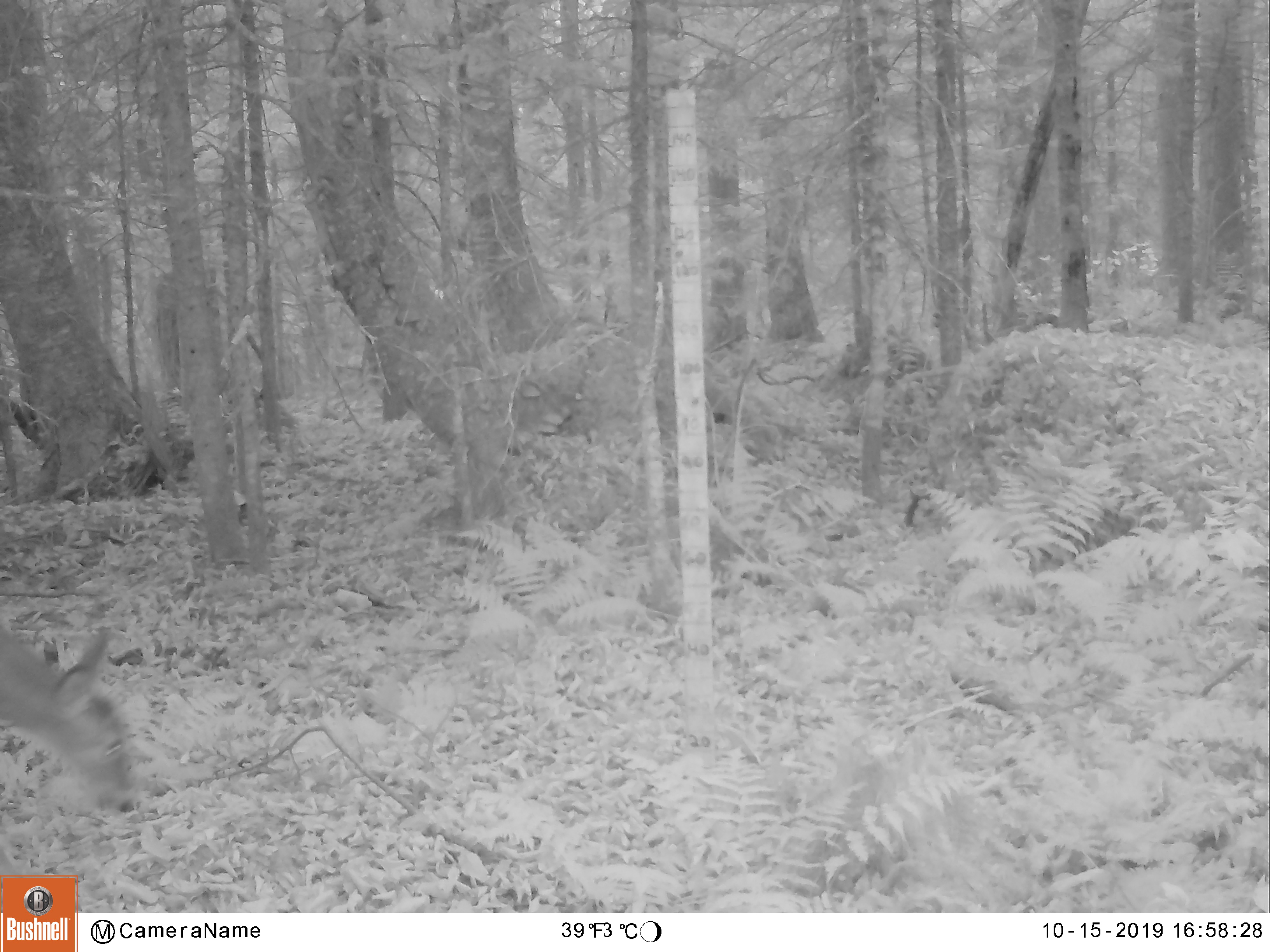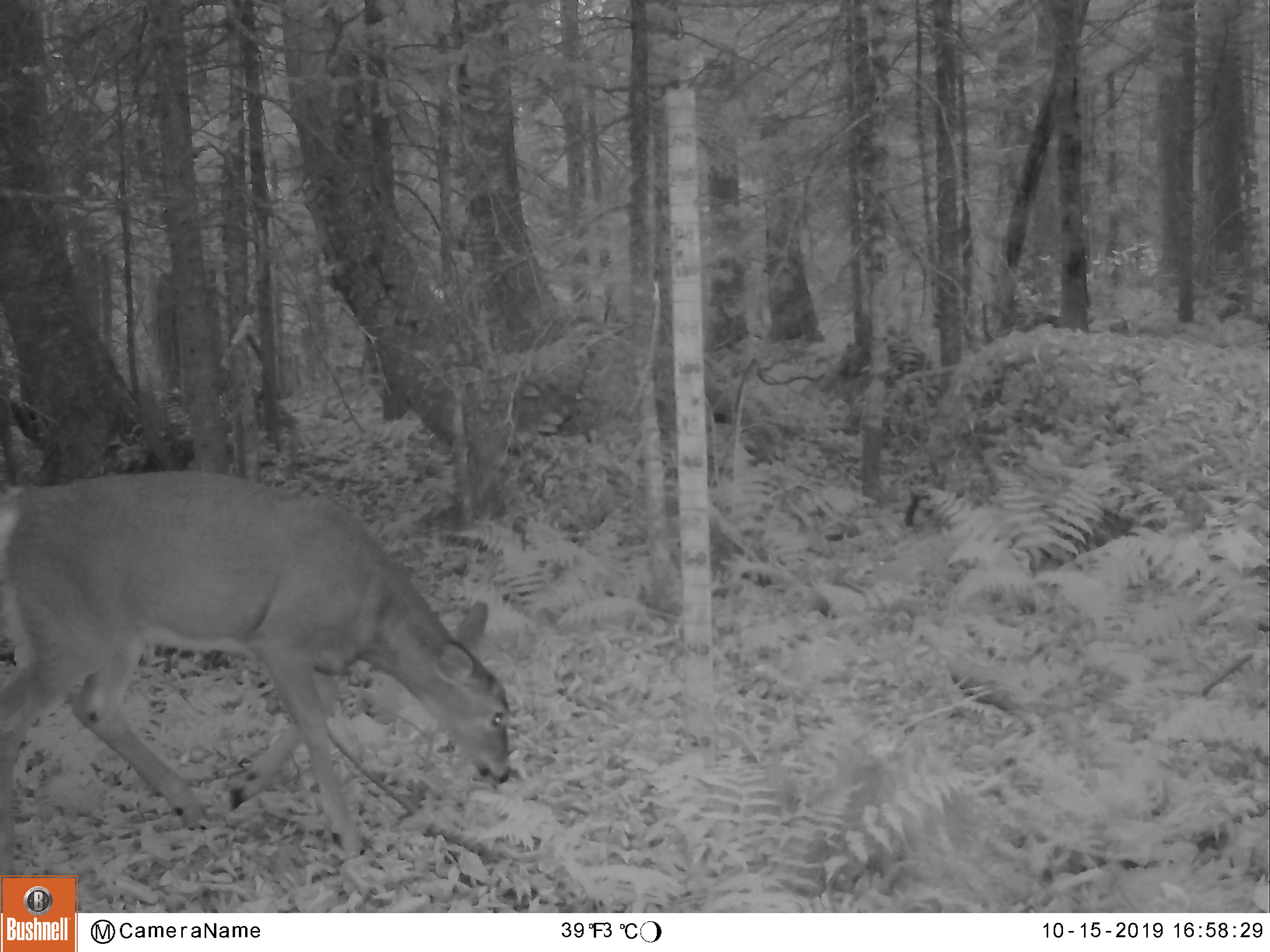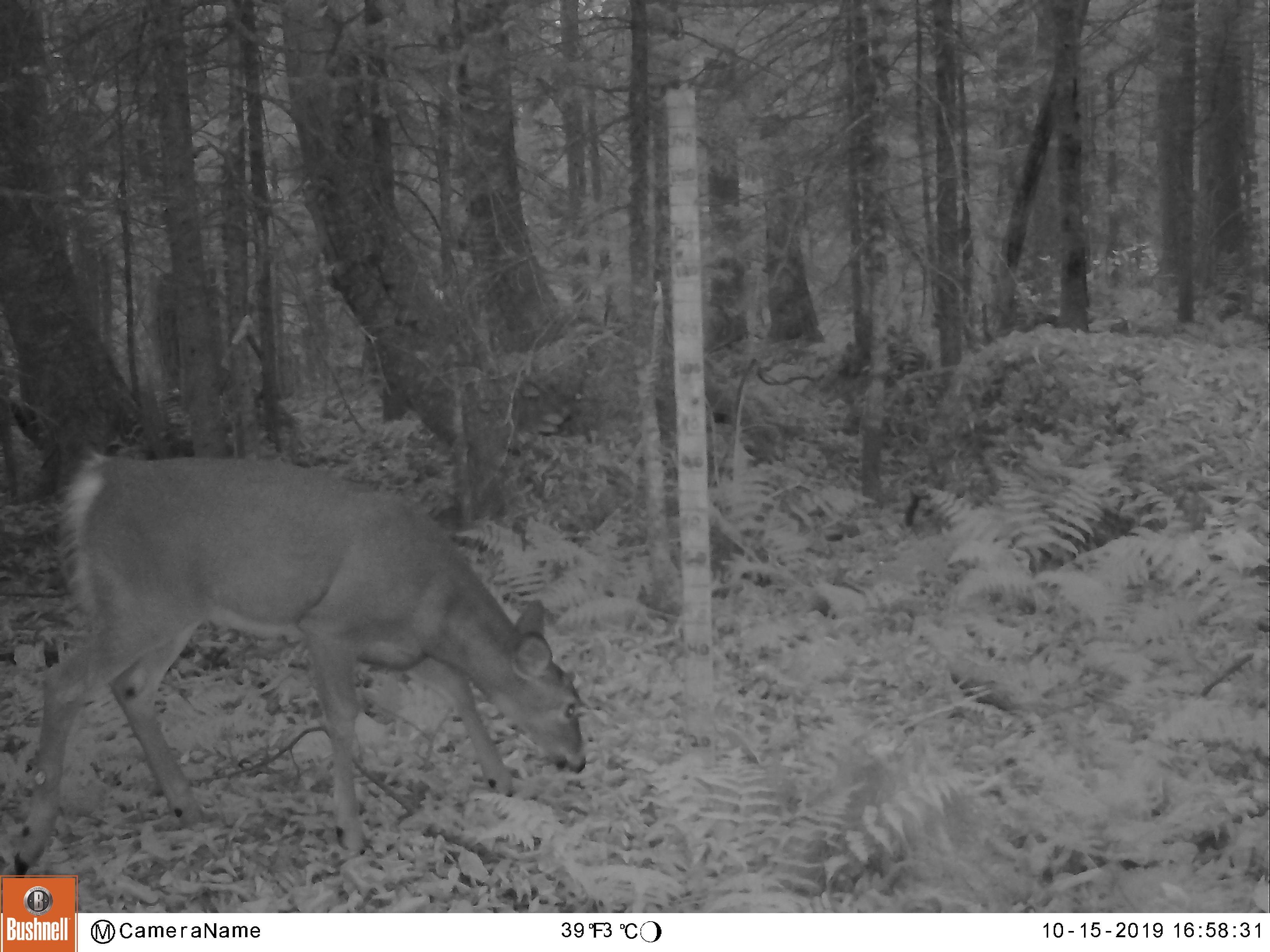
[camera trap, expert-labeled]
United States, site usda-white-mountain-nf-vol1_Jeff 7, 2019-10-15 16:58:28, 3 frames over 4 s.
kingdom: Animalia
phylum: Chordata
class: Mammalia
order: Artiodactyla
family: Cervidae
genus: Odocoileus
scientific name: Odocoileus virginianus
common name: white-tailed deer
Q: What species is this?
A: White-tailed deer (Odocoileus virginianus).